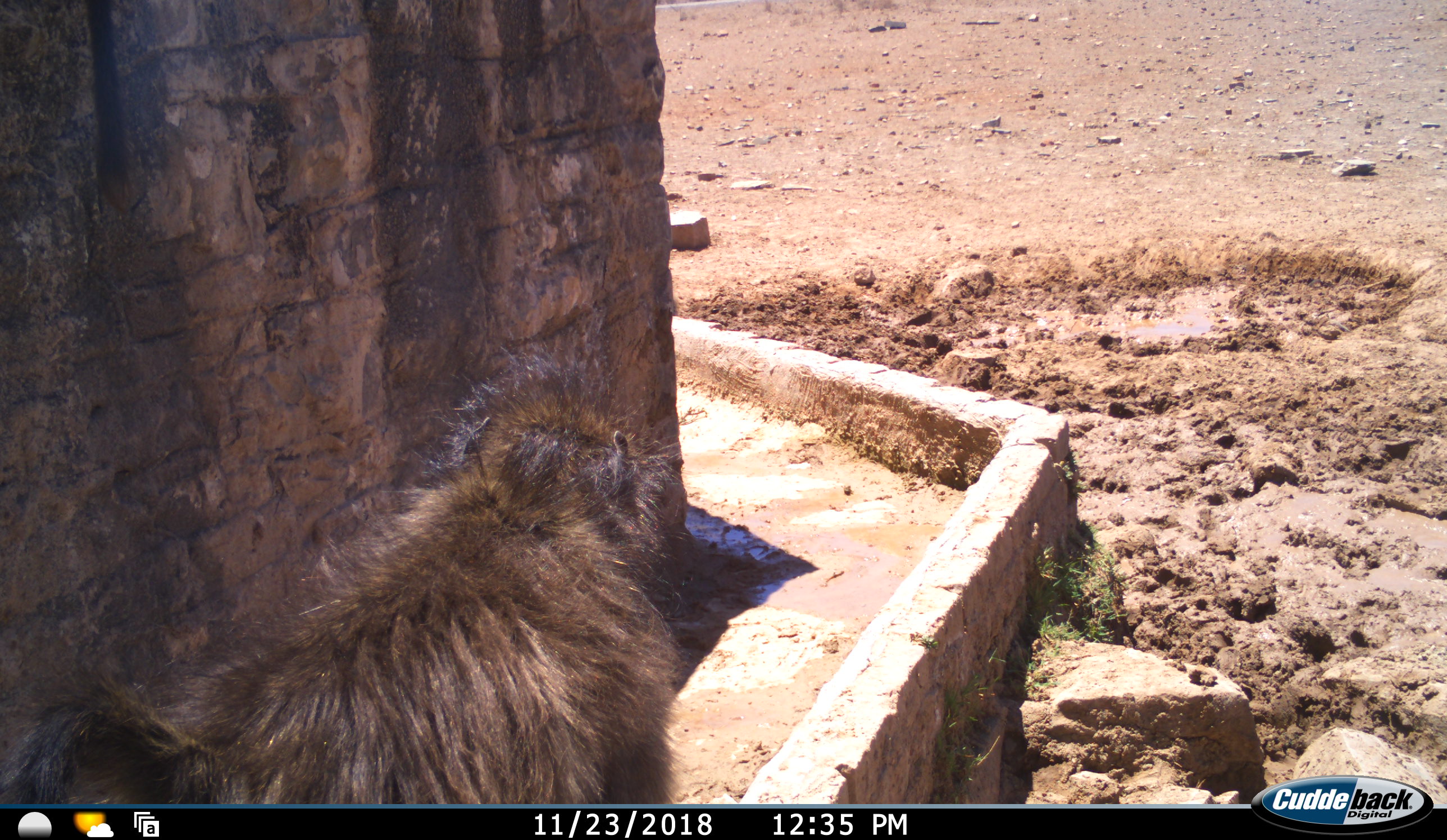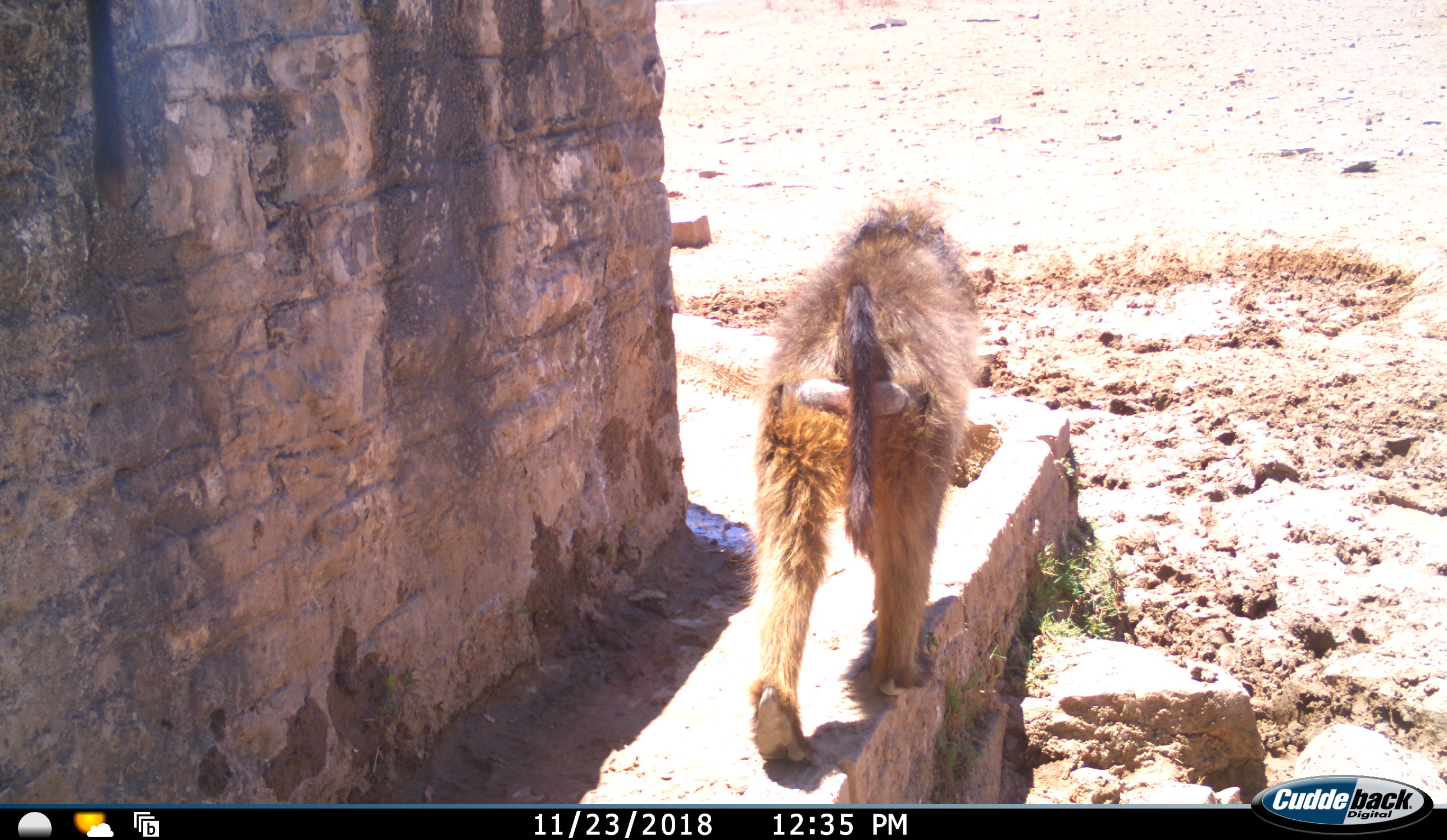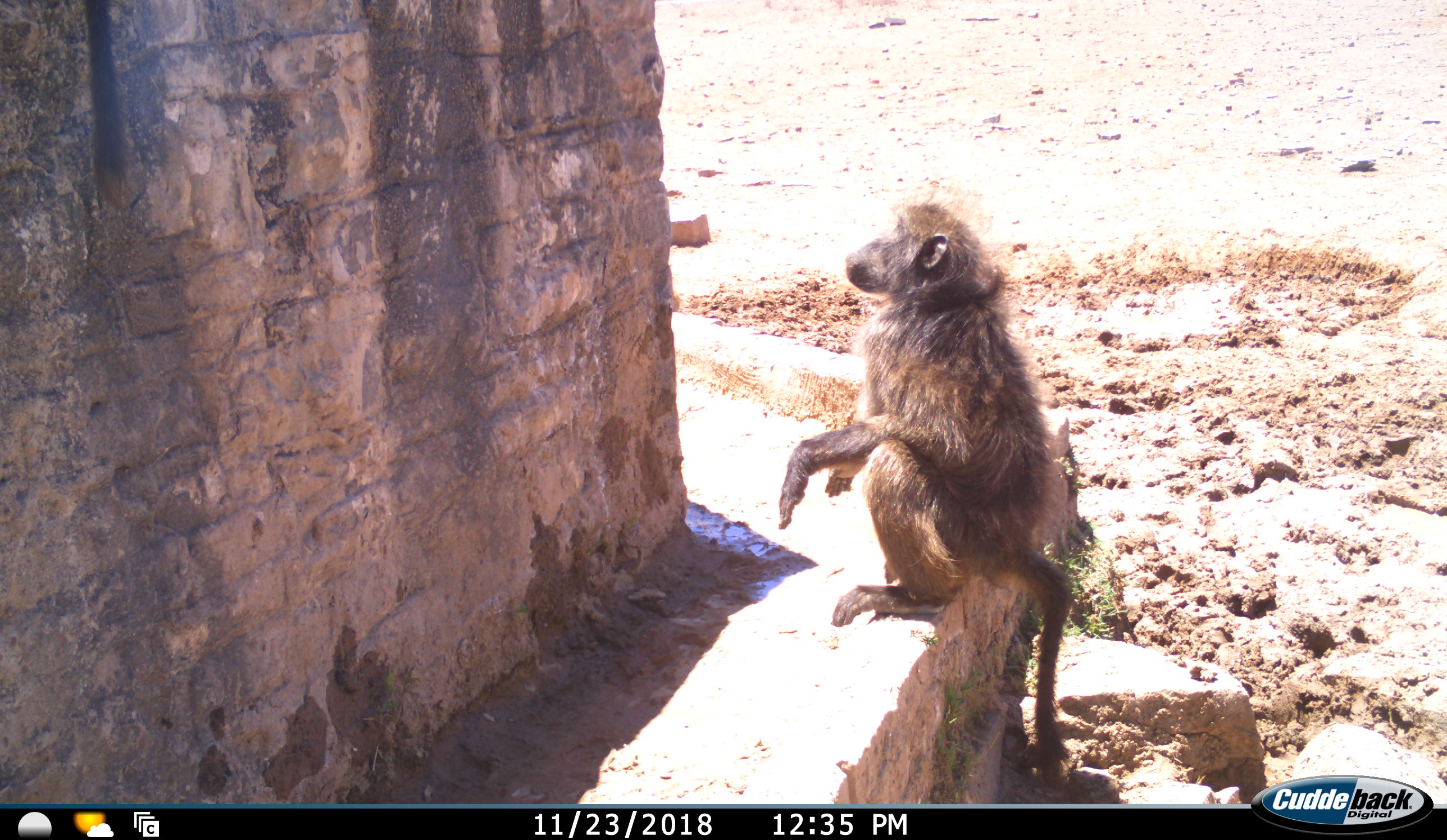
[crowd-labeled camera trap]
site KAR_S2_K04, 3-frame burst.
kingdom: Animalia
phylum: Chordata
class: Mammalia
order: Primates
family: Cercopithecidae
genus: Papio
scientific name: Papio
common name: baboon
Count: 1.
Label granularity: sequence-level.